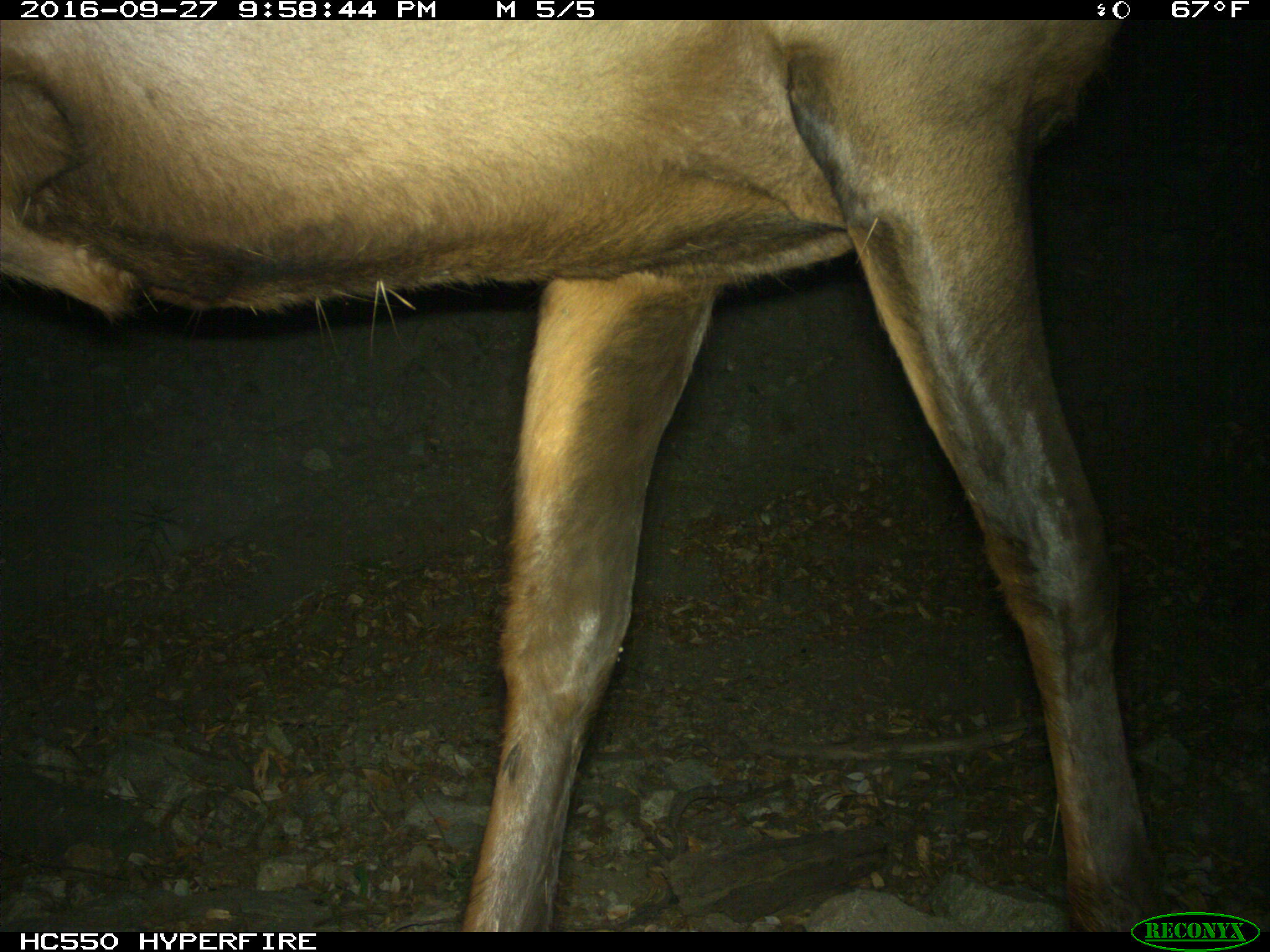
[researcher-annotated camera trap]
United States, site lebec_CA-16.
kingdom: Animalia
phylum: Chordata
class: Mammalia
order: Artiodactyla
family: Cervidae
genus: Cervus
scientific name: Cervus canadensis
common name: elk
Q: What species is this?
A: Cervus canadensis (elk).